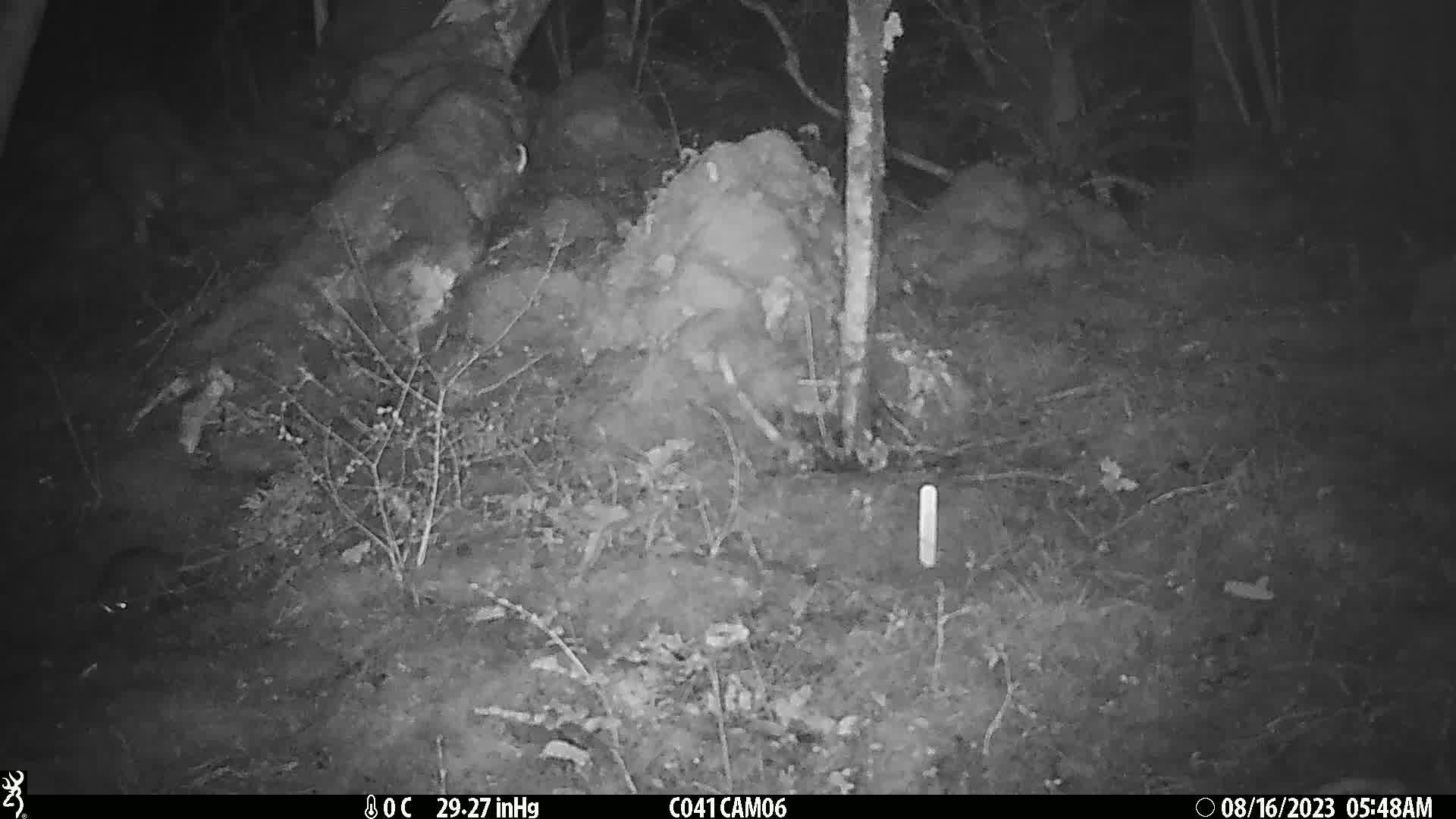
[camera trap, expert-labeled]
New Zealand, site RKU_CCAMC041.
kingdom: Animalia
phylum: Chordata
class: Mammalia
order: Rodentia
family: Muridae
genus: Rattus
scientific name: Rattus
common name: rat